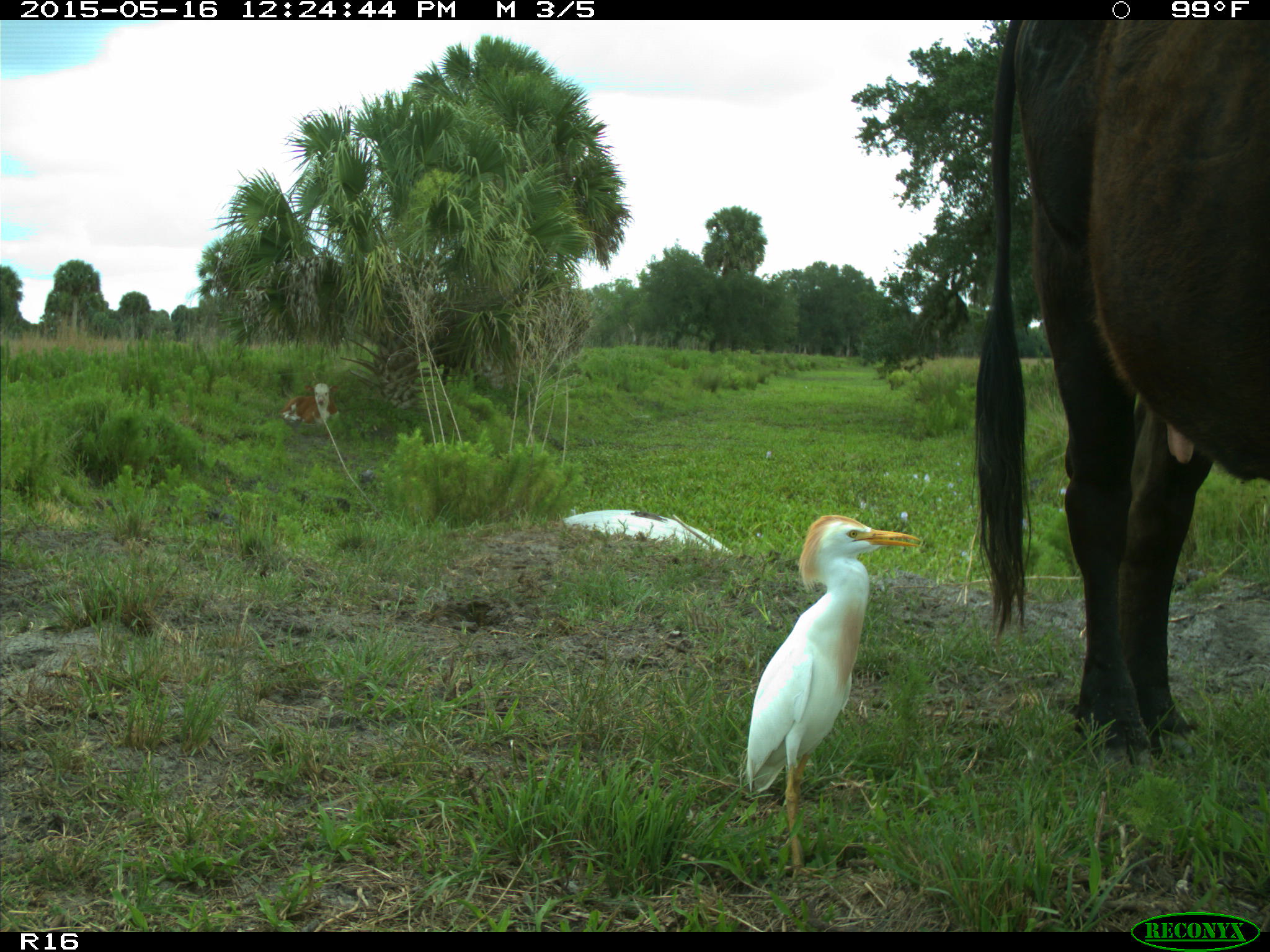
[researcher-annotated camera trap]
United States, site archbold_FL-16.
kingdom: Animalia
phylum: Chordata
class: Mammalia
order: Artiodactyla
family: Bovidae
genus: Bos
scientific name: Bos taurus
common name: domestic cow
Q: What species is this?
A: Bos taurus (domestic cow).